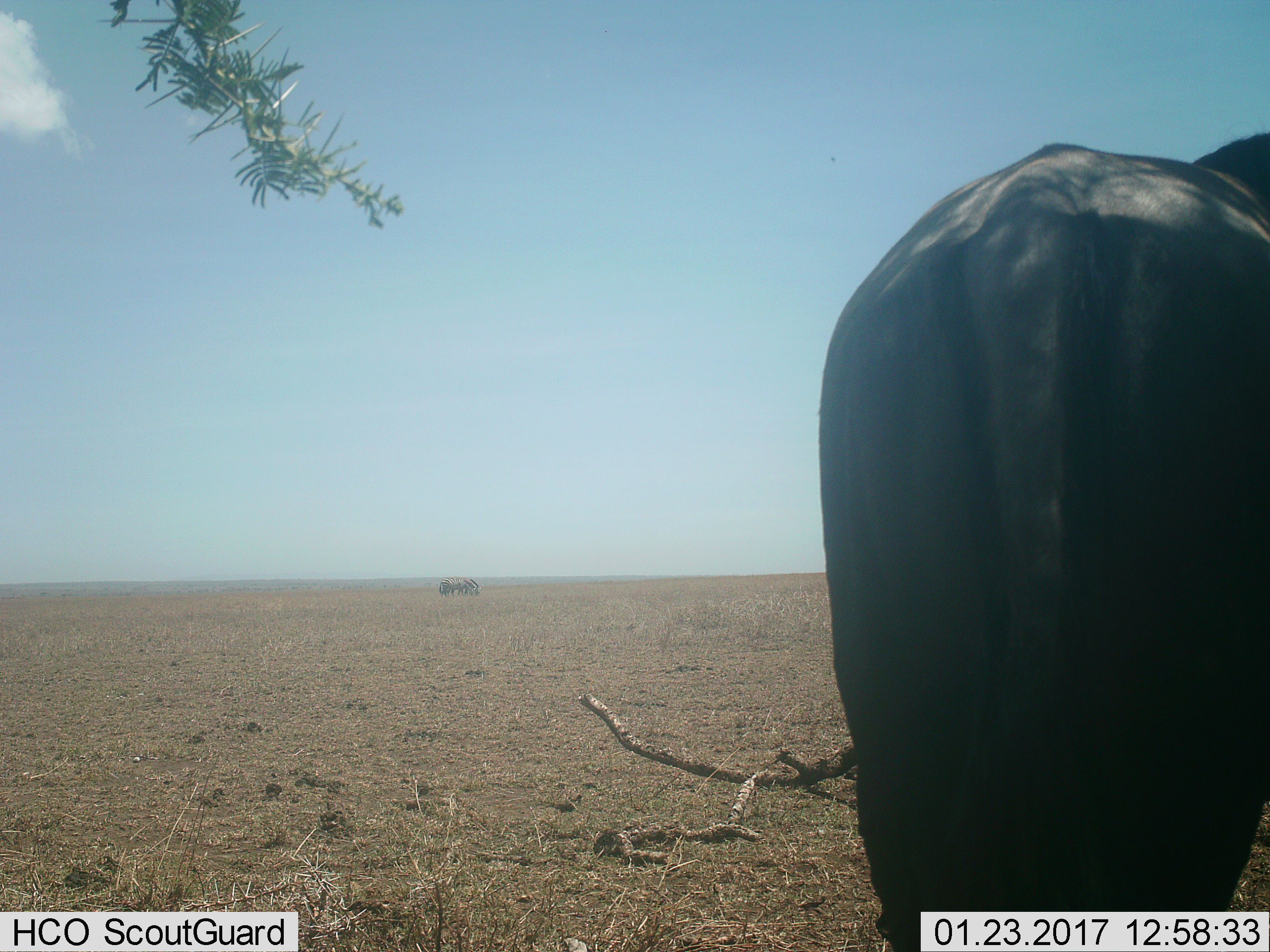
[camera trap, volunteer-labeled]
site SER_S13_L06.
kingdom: Animalia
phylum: Chordata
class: Mammalia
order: Artiodactyla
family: Bovidae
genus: Connochaetes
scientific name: Connochaetes taurinus taurinus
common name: blue wildebeest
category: wildebeestblue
Wildebeestblue (blue wildebeest) (Connochaetes taurinus taurinus), count 1. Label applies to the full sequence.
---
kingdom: Animalia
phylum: Chordata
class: Mammalia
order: Perissodactyla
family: Equidae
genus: Equus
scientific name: Equus quagga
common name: plains zebra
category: zebraplains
Zebraplains (plains zebra) (Equus quagga), count 2. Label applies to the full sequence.